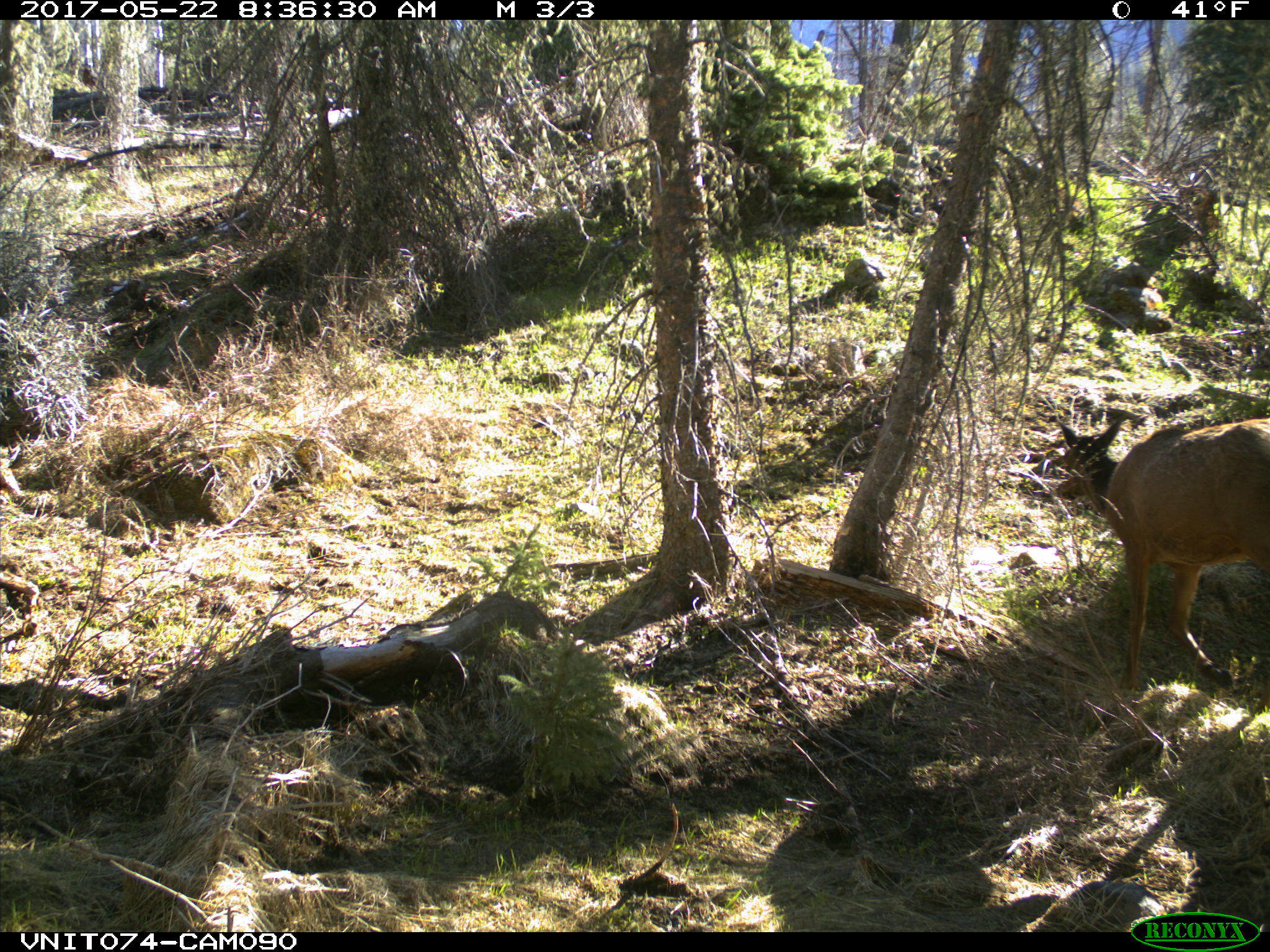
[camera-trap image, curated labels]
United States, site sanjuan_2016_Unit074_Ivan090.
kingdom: Animalia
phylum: Chordata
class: Mammalia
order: Artiodactyla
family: Cervidae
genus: Cervus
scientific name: Cervus elaphus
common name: red deer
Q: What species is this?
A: Cervus elaphus (red deer).